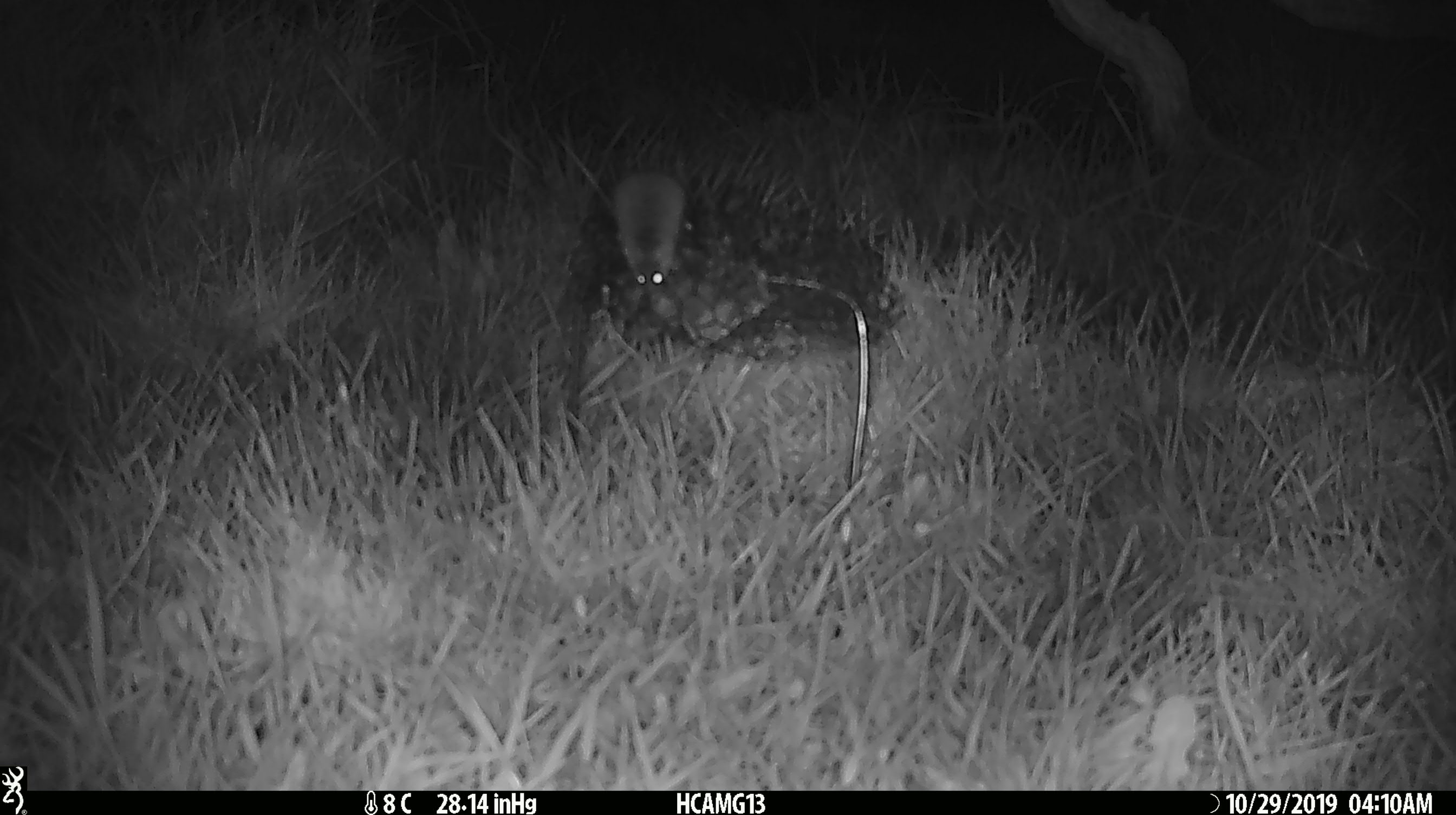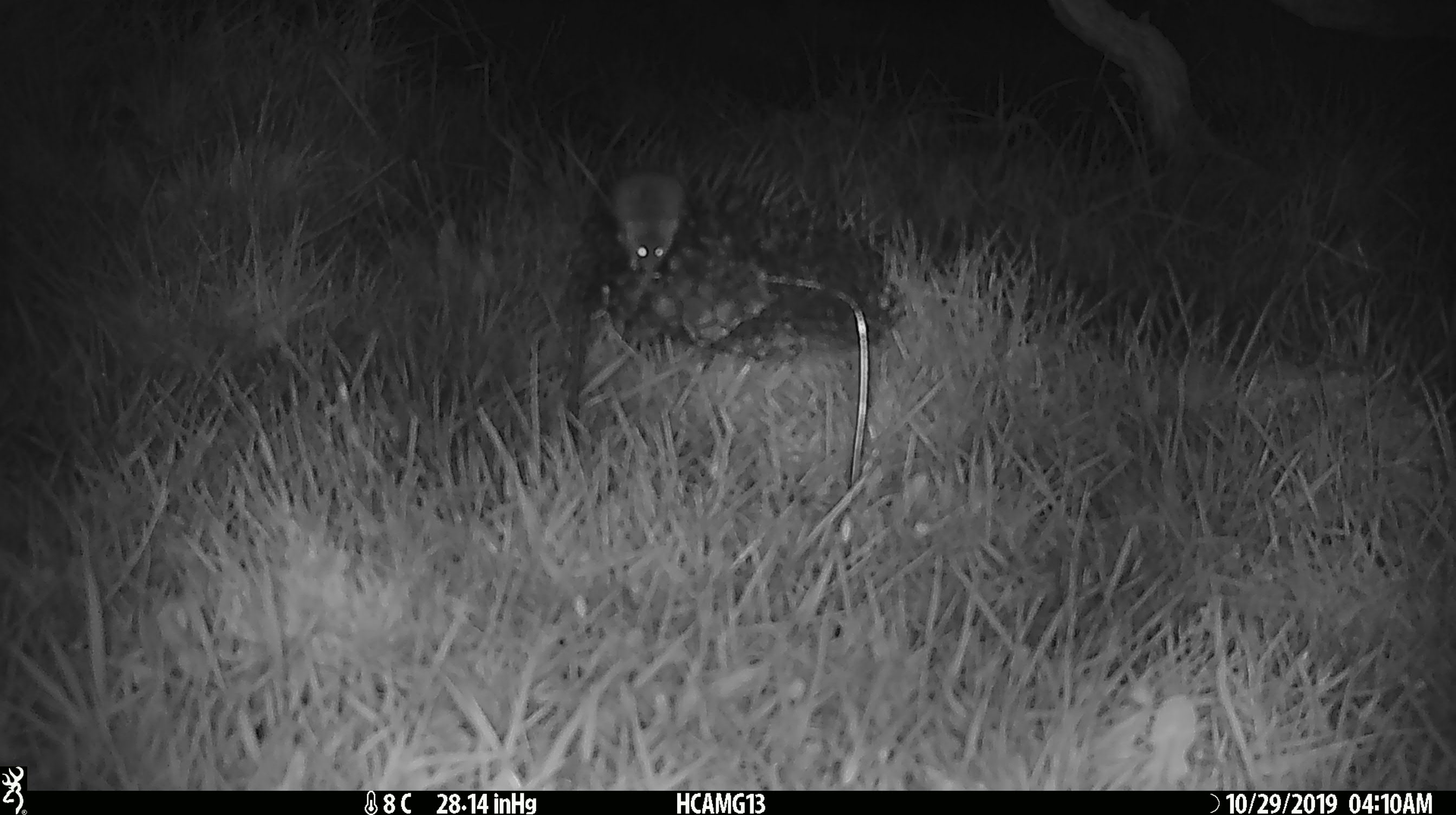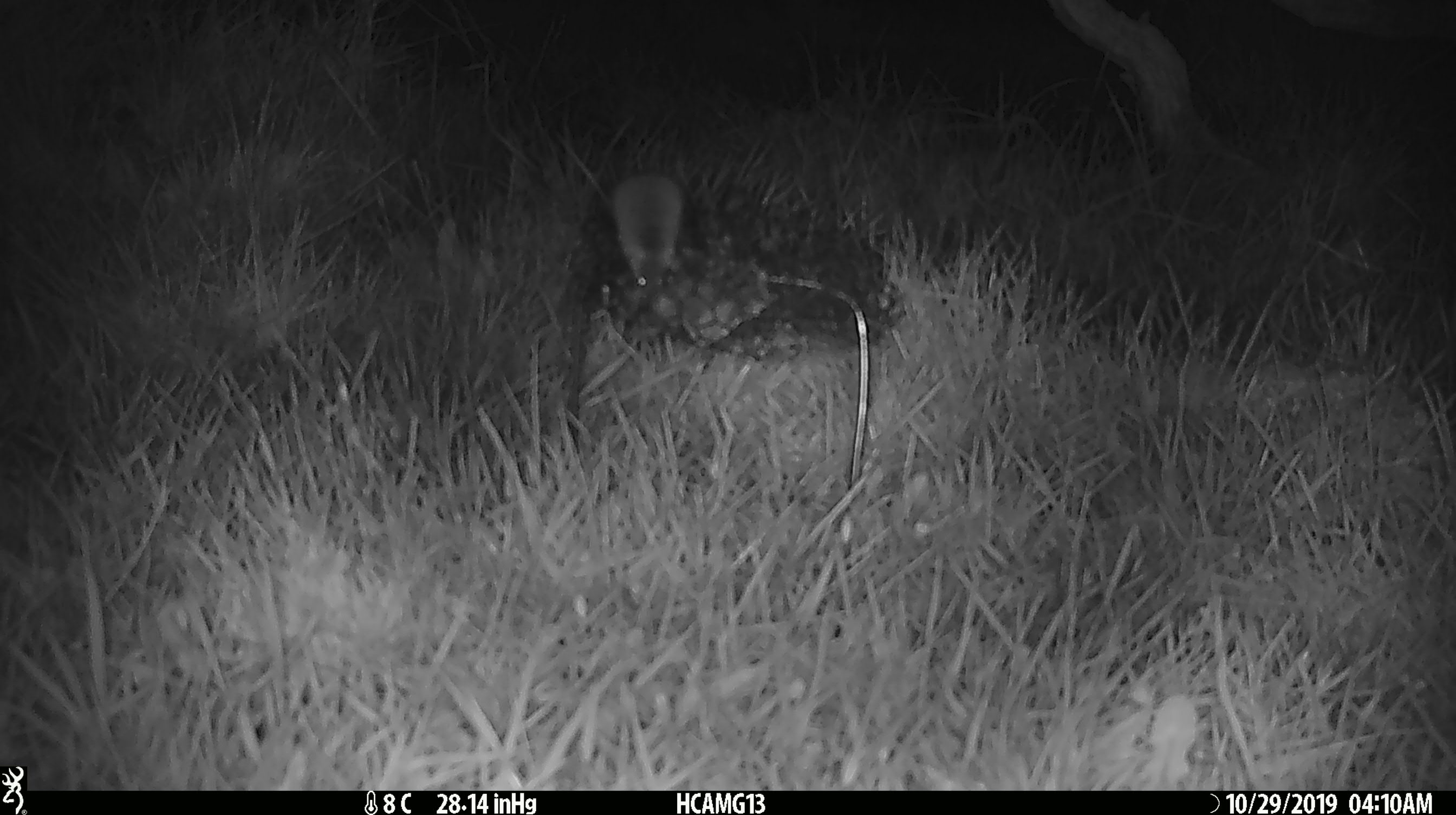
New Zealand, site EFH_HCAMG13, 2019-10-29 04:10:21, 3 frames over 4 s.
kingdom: Animalia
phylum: Chordata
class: Mammalia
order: Rodentia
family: Muridae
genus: Mus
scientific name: Mus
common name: mouse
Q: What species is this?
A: Mouse (Mus).